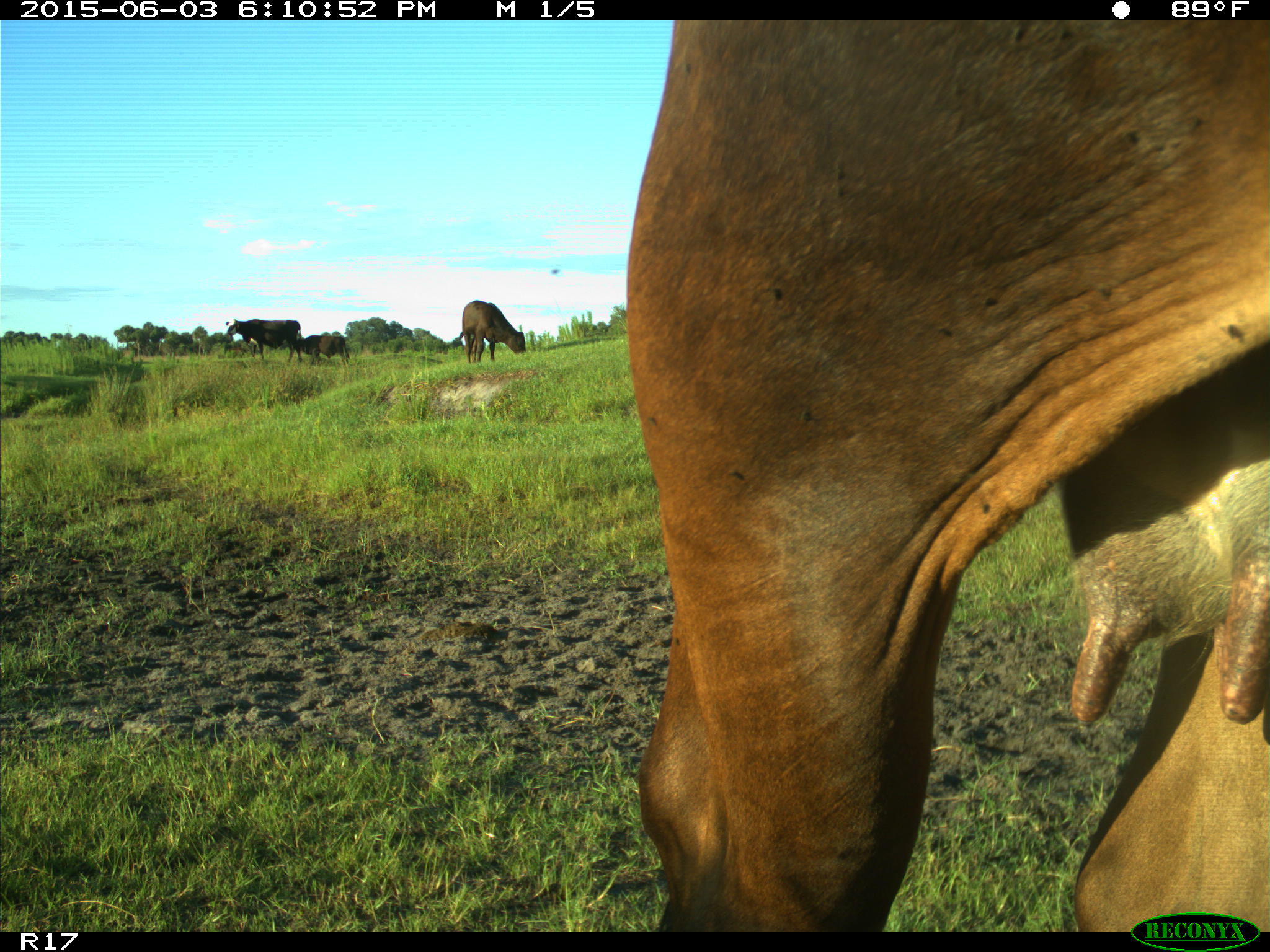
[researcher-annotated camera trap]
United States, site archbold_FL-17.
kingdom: Animalia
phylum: Chordata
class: Mammalia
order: Artiodactyla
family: Bovidae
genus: Bos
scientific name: Bos taurus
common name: domestic cow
Bos taurus (domestic cow).